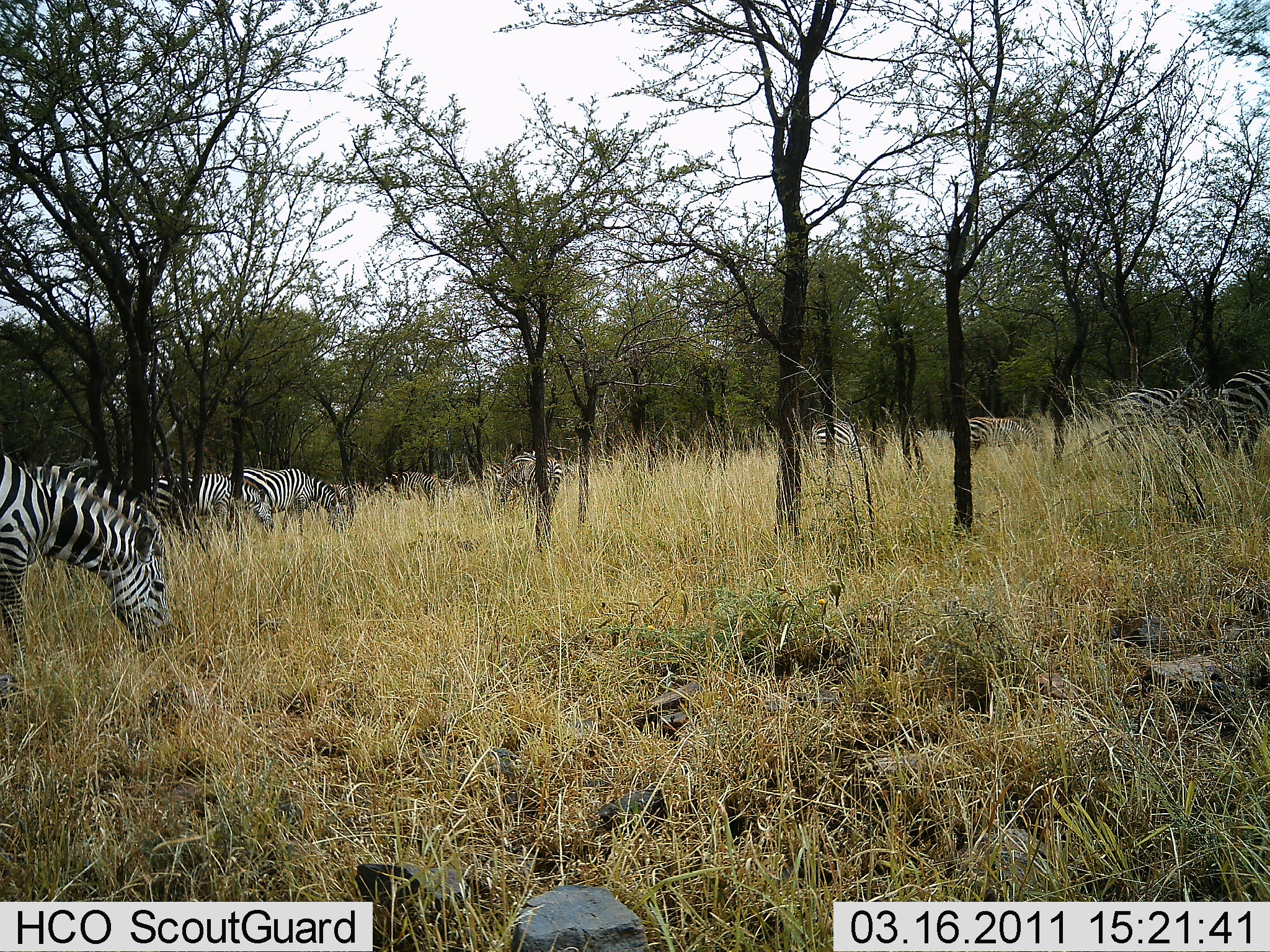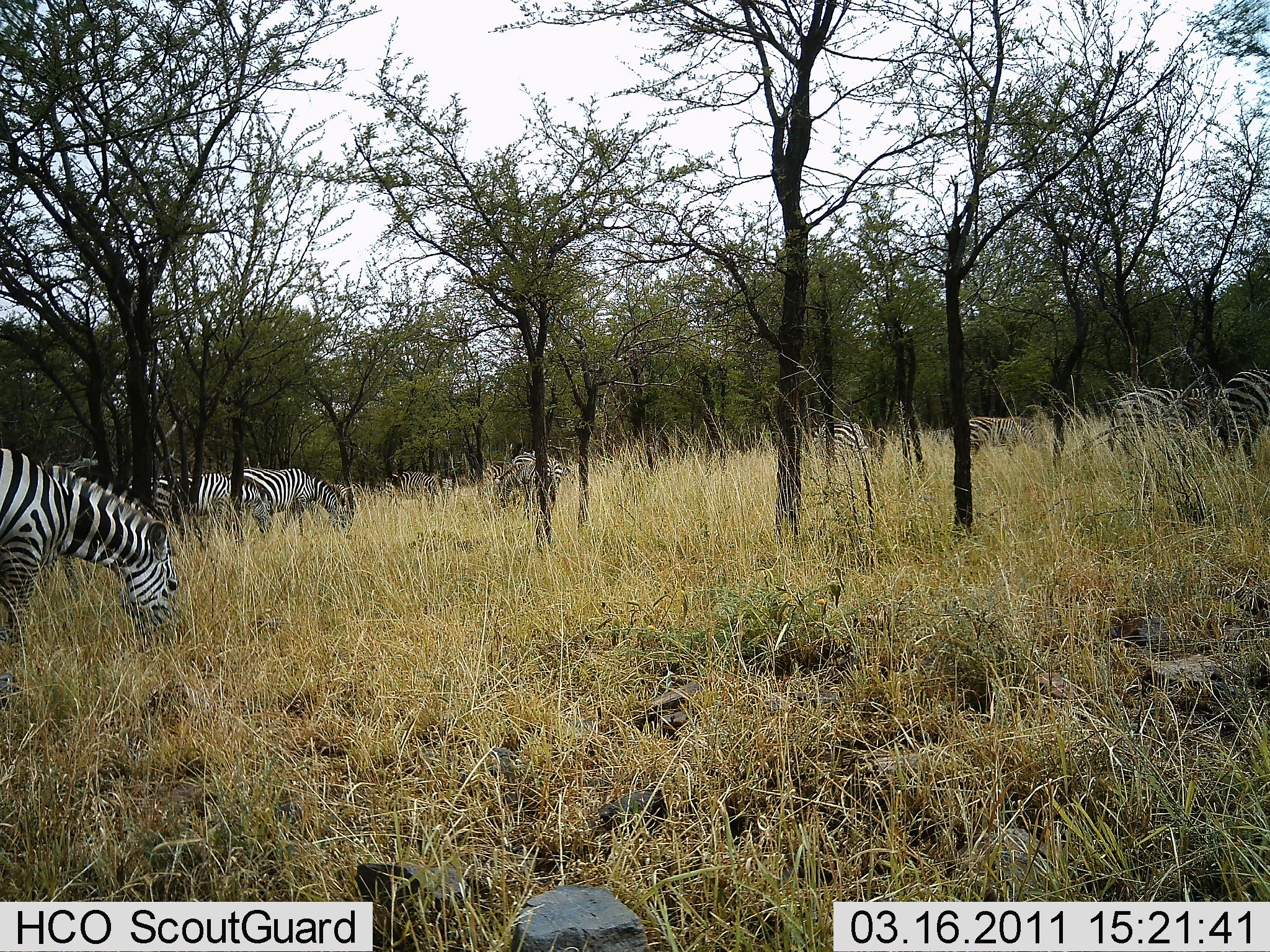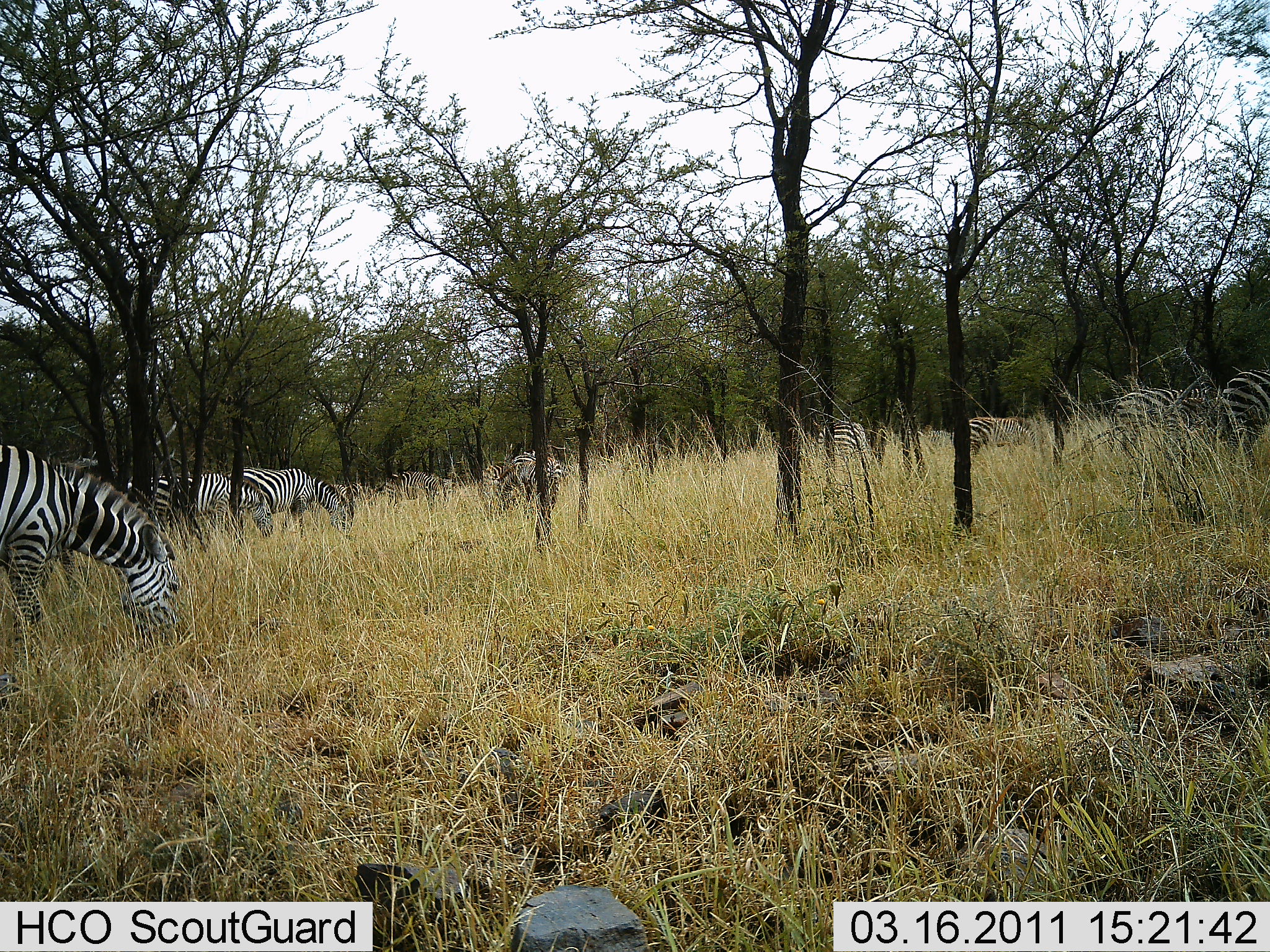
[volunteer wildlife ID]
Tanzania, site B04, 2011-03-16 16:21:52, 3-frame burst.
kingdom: Animalia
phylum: Chordata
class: Mammalia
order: Perissodactyla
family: Equidae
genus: Equus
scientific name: Equus quagga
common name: plains zebra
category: zebra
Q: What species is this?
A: Zebra (plains zebra) (Equus quagga).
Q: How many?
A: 9.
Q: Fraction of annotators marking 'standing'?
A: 30%.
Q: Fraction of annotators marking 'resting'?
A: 0%.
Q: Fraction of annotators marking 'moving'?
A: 10%.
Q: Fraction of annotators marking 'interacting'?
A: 0%.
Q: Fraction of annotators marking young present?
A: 0%.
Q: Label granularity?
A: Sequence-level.